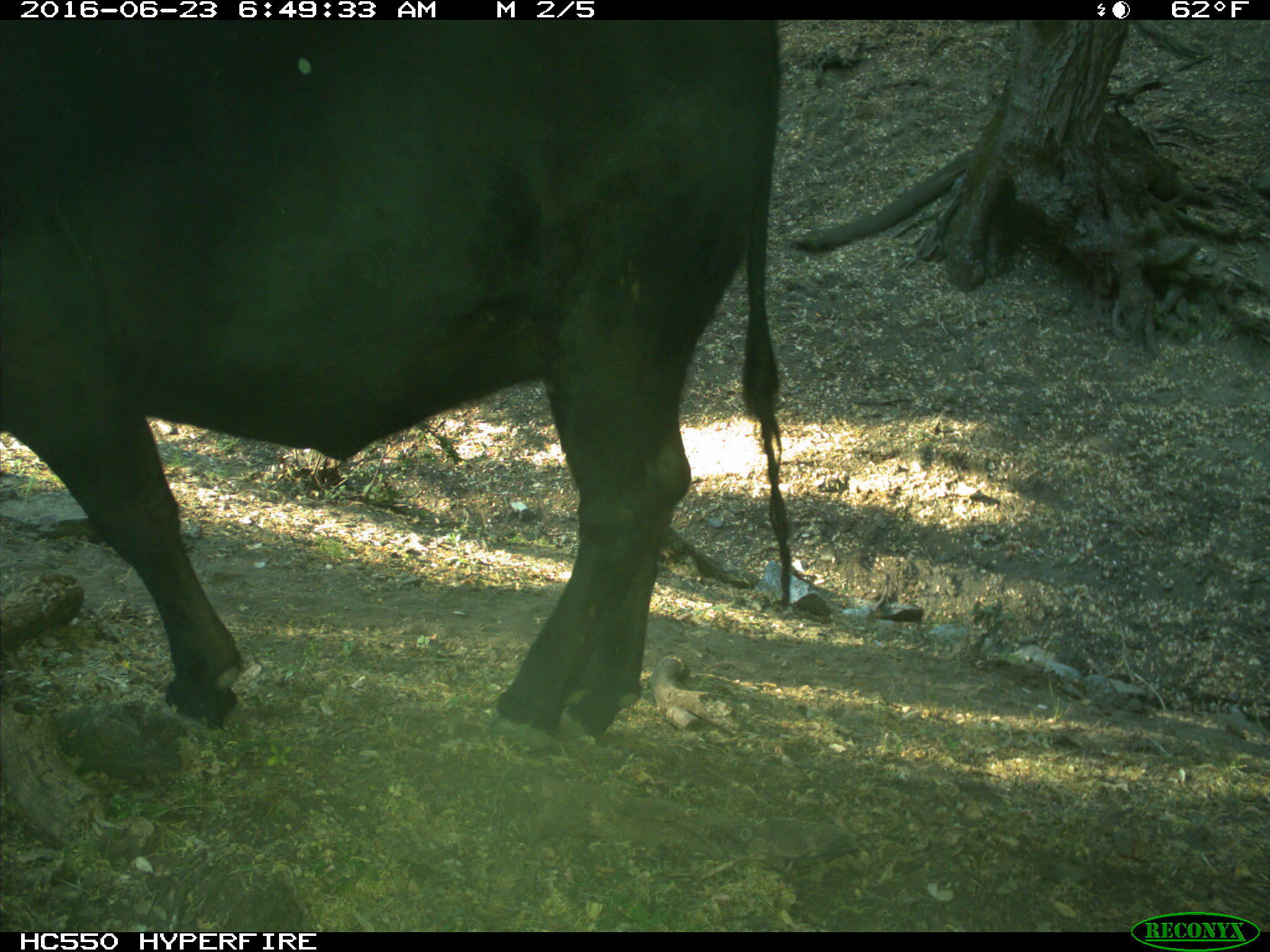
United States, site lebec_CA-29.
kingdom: Animalia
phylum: Chordata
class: Mammalia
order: Artiodactyla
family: Bovidae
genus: Bos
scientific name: Bos taurus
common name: domestic cow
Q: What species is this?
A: Bos taurus (domestic cow).